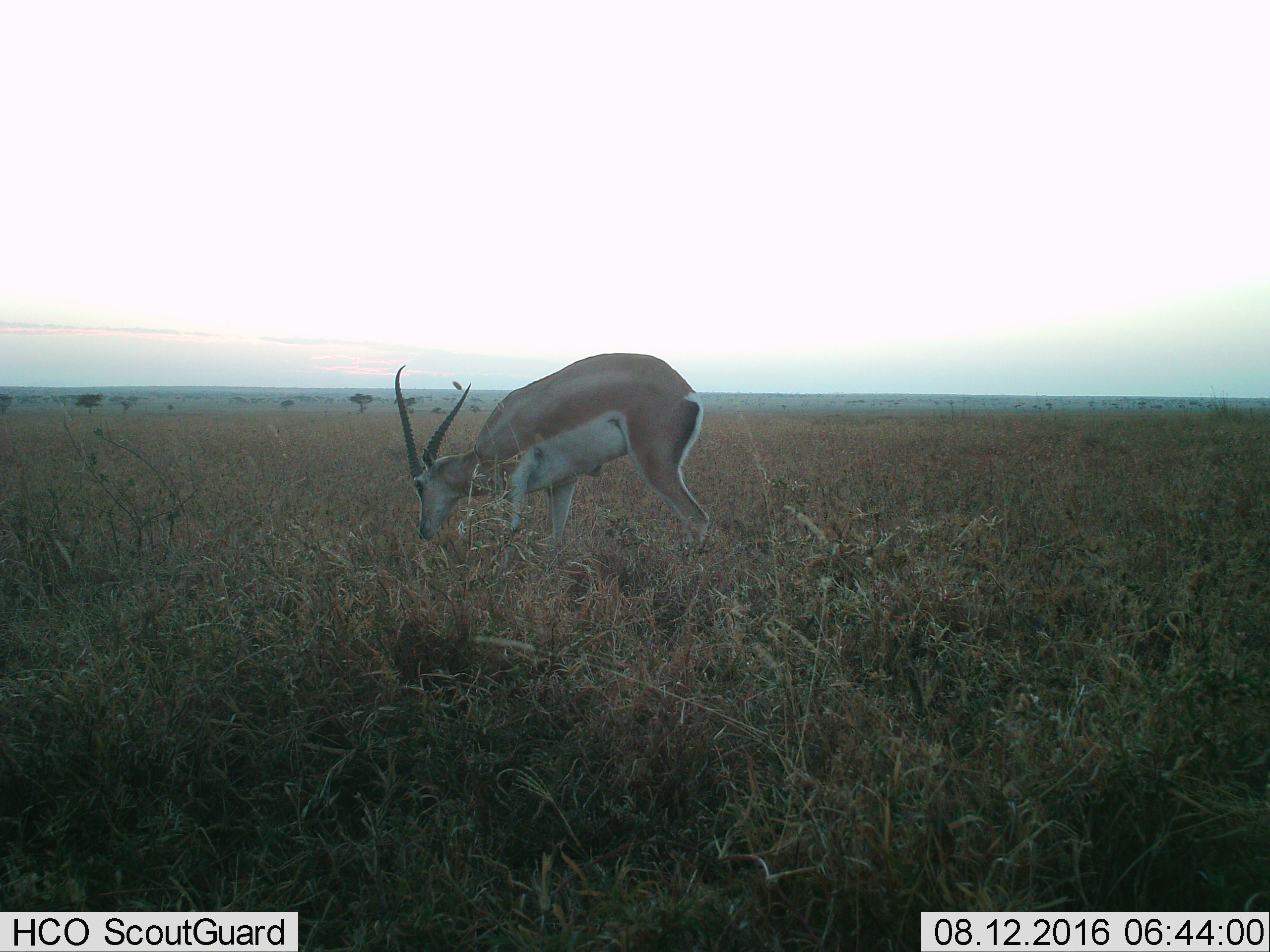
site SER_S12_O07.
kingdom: Animalia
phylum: Chordata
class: Mammalia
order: Artiodactyla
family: Bovidae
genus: Nanger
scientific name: Nanger granti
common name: grant's gazelle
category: gazellegrants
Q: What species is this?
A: Gazellegrants (grant's gazelle) (Nanger granti).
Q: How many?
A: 1.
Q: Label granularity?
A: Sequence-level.